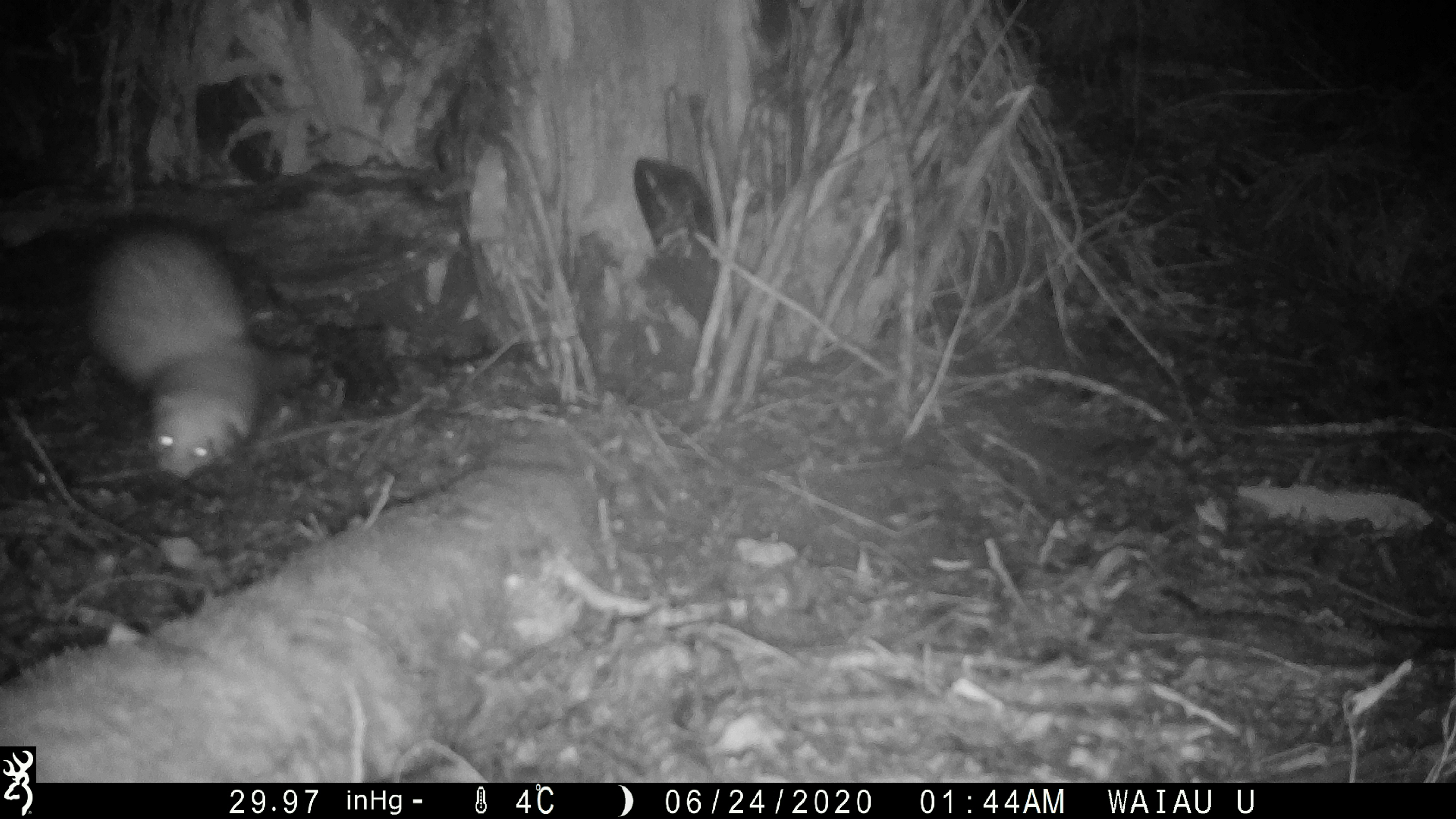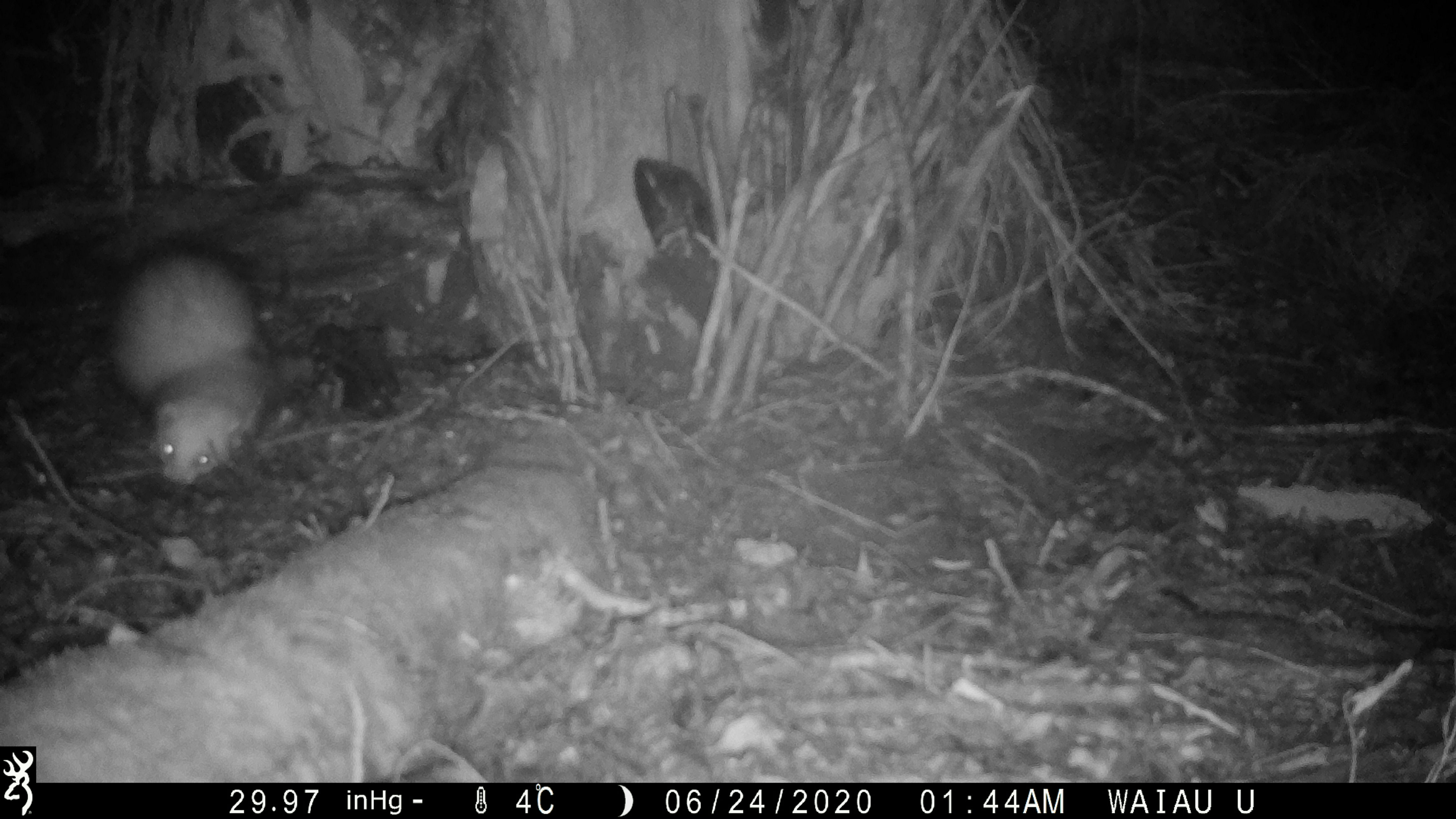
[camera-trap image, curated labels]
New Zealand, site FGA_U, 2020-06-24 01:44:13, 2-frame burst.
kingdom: Animalia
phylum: Chordata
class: Mammalia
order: Carnivora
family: Mustelidae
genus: Mustela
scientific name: Mustela furo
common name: ferret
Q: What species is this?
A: Ferret (Mustela furo).